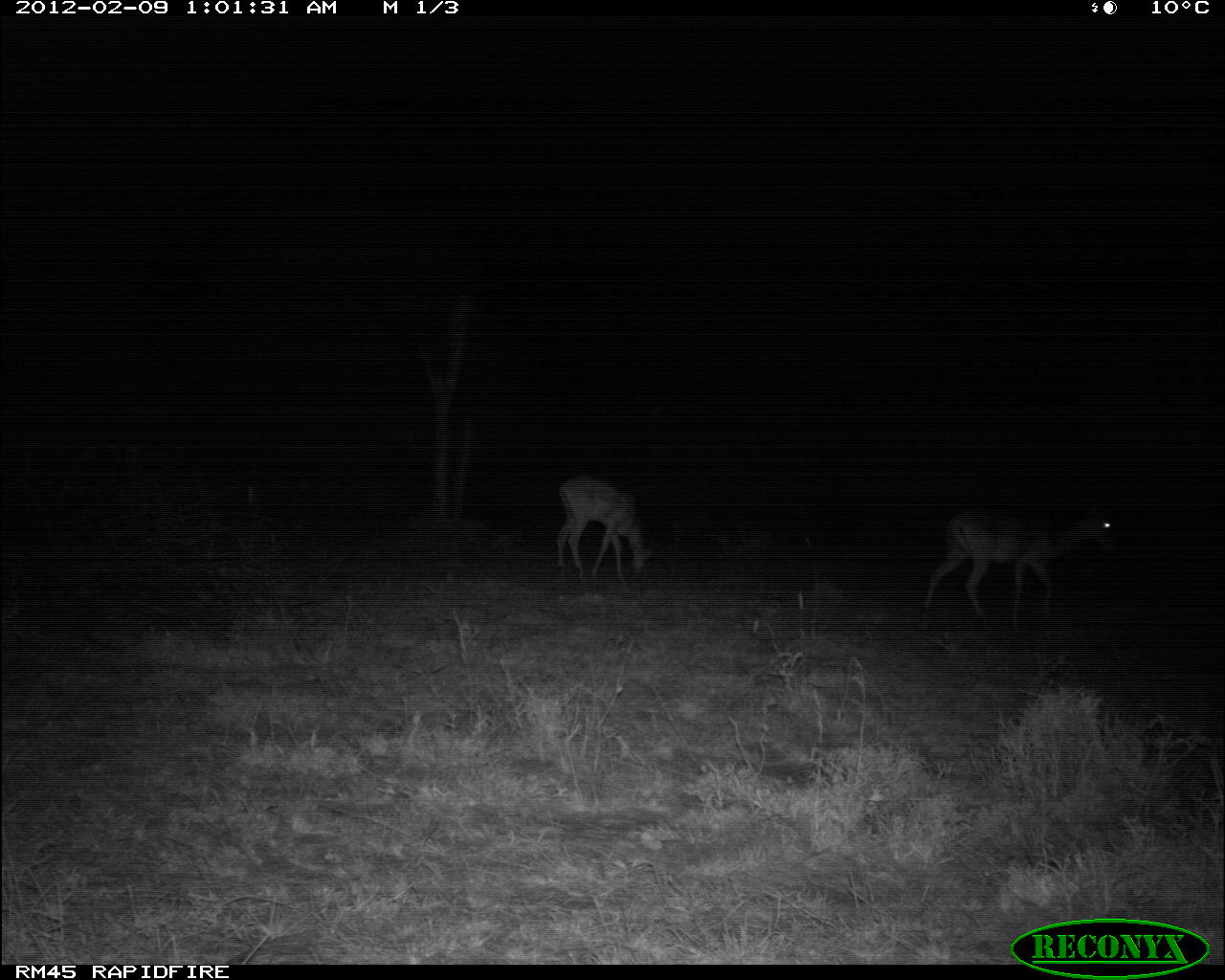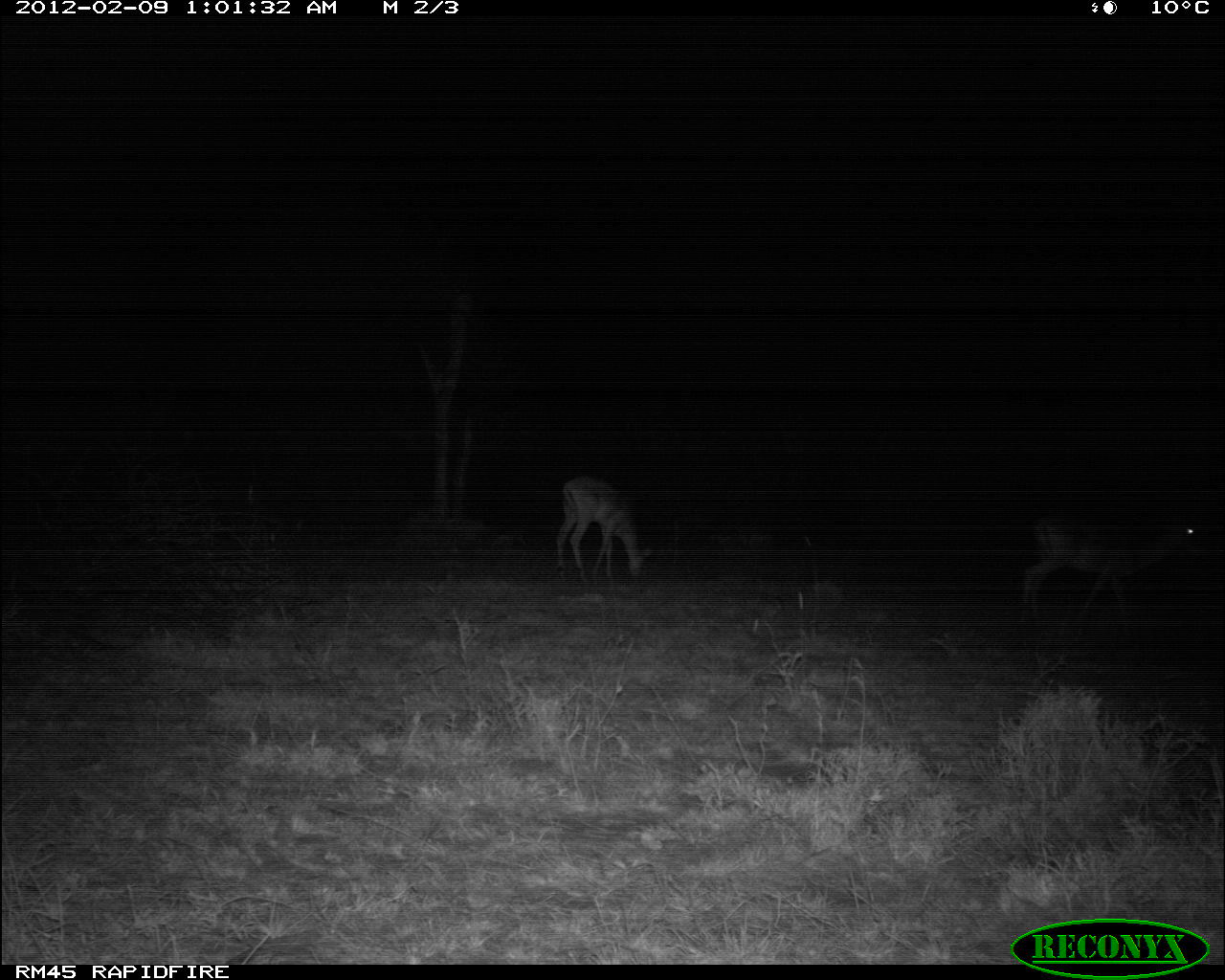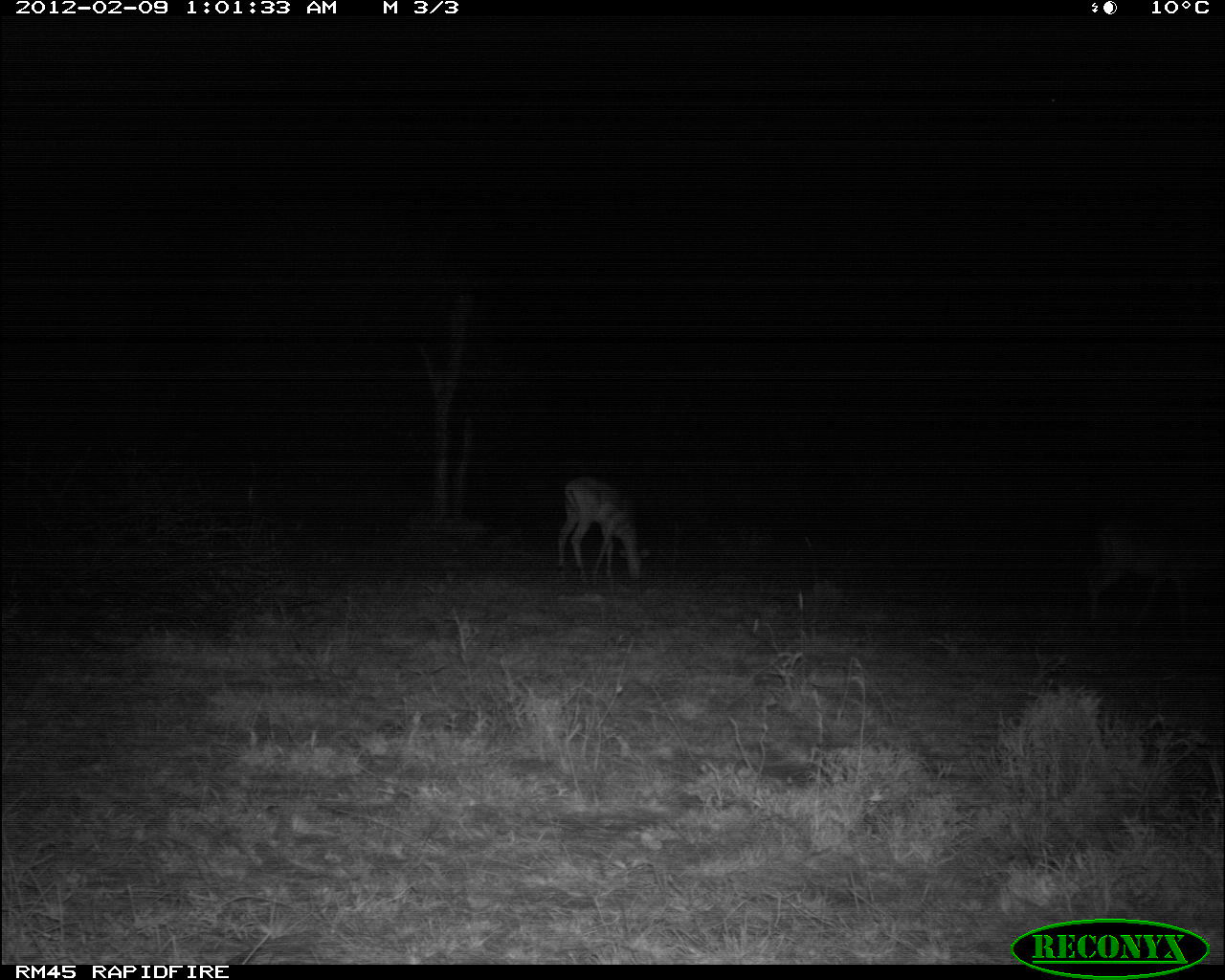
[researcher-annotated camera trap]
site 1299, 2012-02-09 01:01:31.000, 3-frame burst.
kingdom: Animalia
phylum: Chordata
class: Mammalia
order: Artiodactyla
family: Bovidae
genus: Aepyceros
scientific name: Aepyceros melampus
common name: impala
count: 2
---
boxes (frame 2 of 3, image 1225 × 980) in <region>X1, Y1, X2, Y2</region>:
aepyceros melampus: <region>1017, 505, 1214, 635</region>; <region>553, 469, 655, 599</region>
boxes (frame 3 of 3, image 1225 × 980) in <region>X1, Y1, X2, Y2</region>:
aepyceros melampus: <region>1078, 505, 1221, 632</region>; <region>553, 471, 655, 595</region>